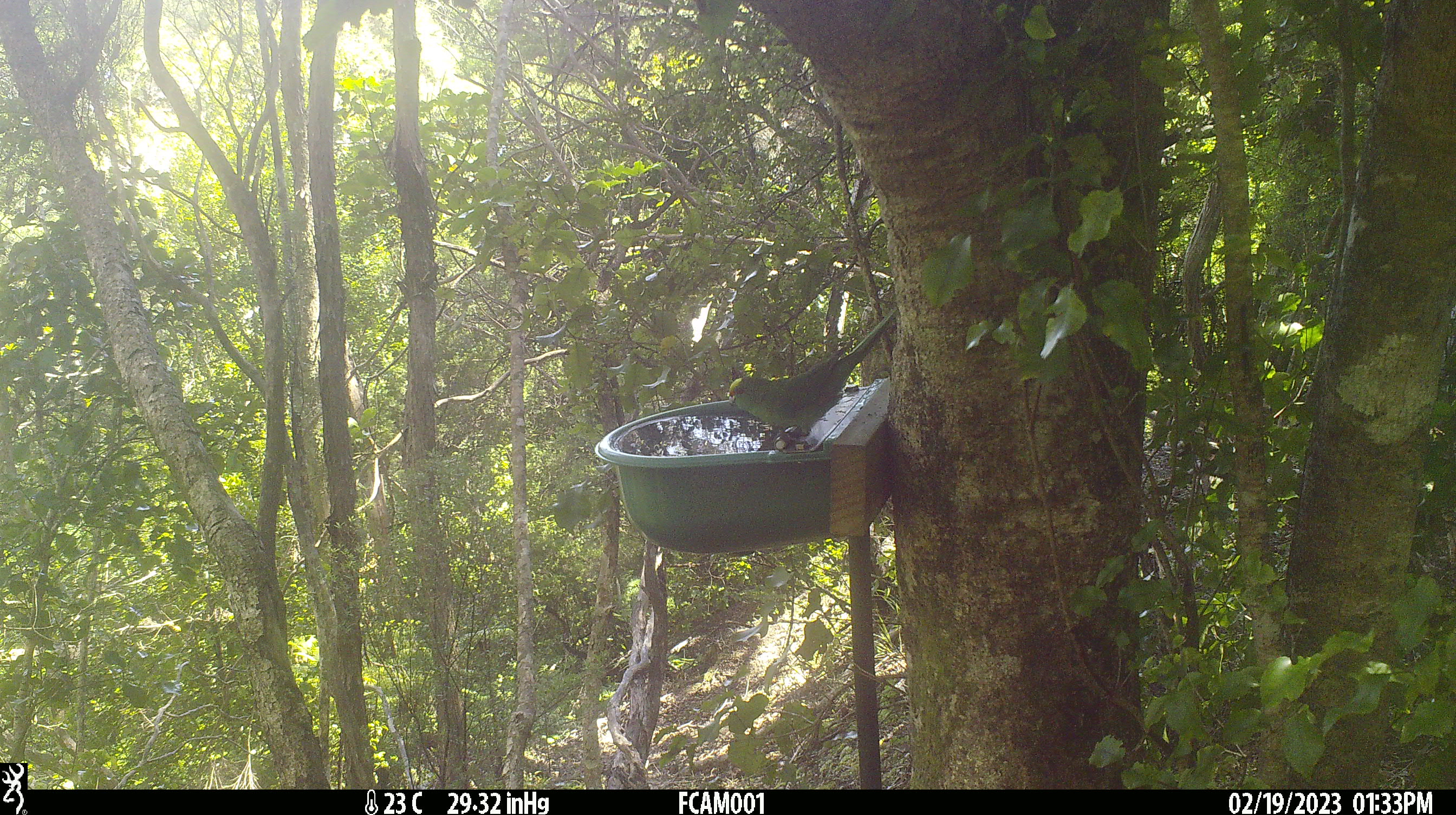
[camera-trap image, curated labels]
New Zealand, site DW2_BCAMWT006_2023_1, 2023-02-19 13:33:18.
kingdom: Animalia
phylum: Chordata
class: Aves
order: Psittaciformes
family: Psittaculidae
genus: Cyanoramphus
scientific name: Cyanoramphus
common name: parakeet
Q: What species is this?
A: Parakeet (Cyanoramphus).